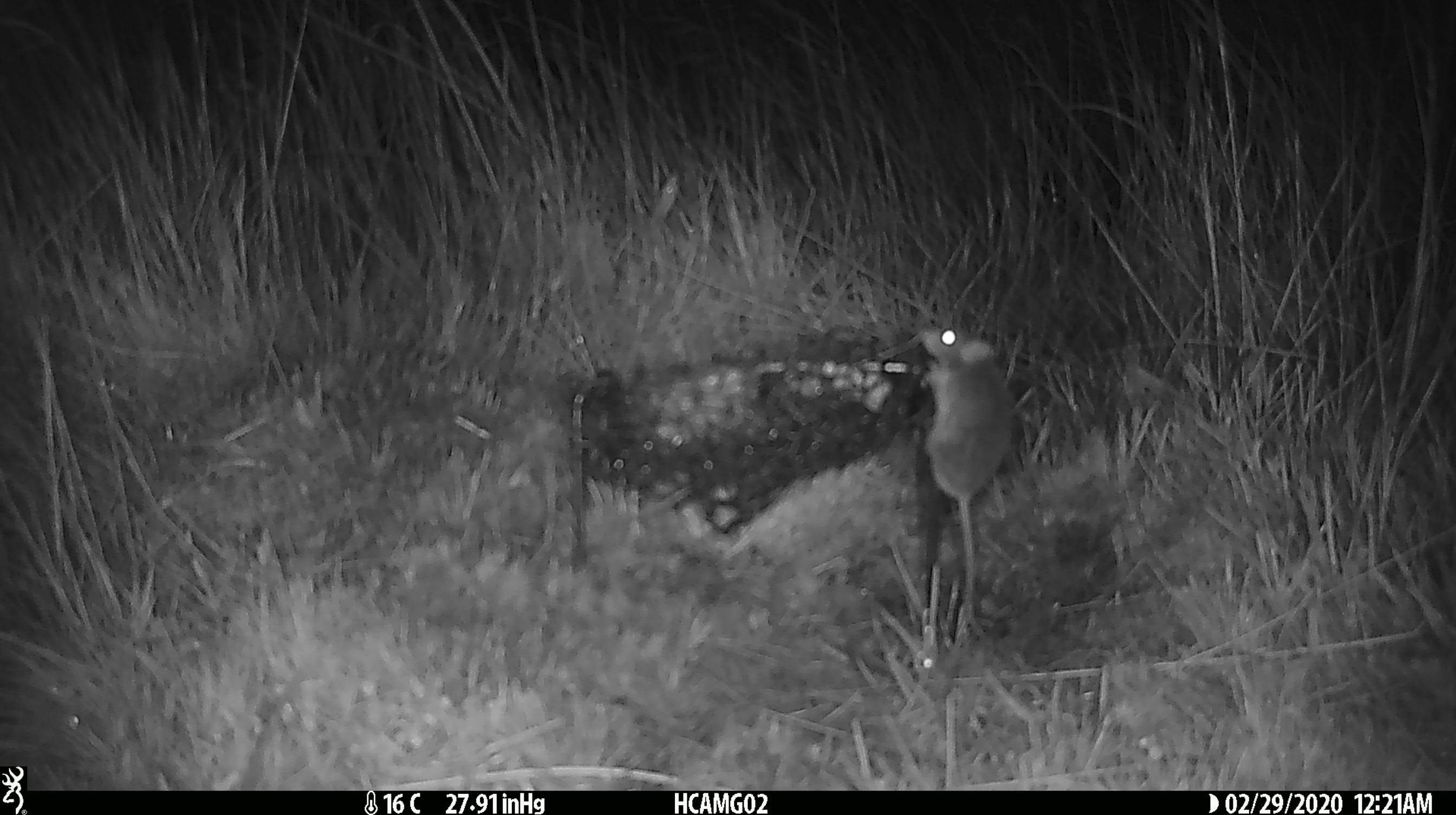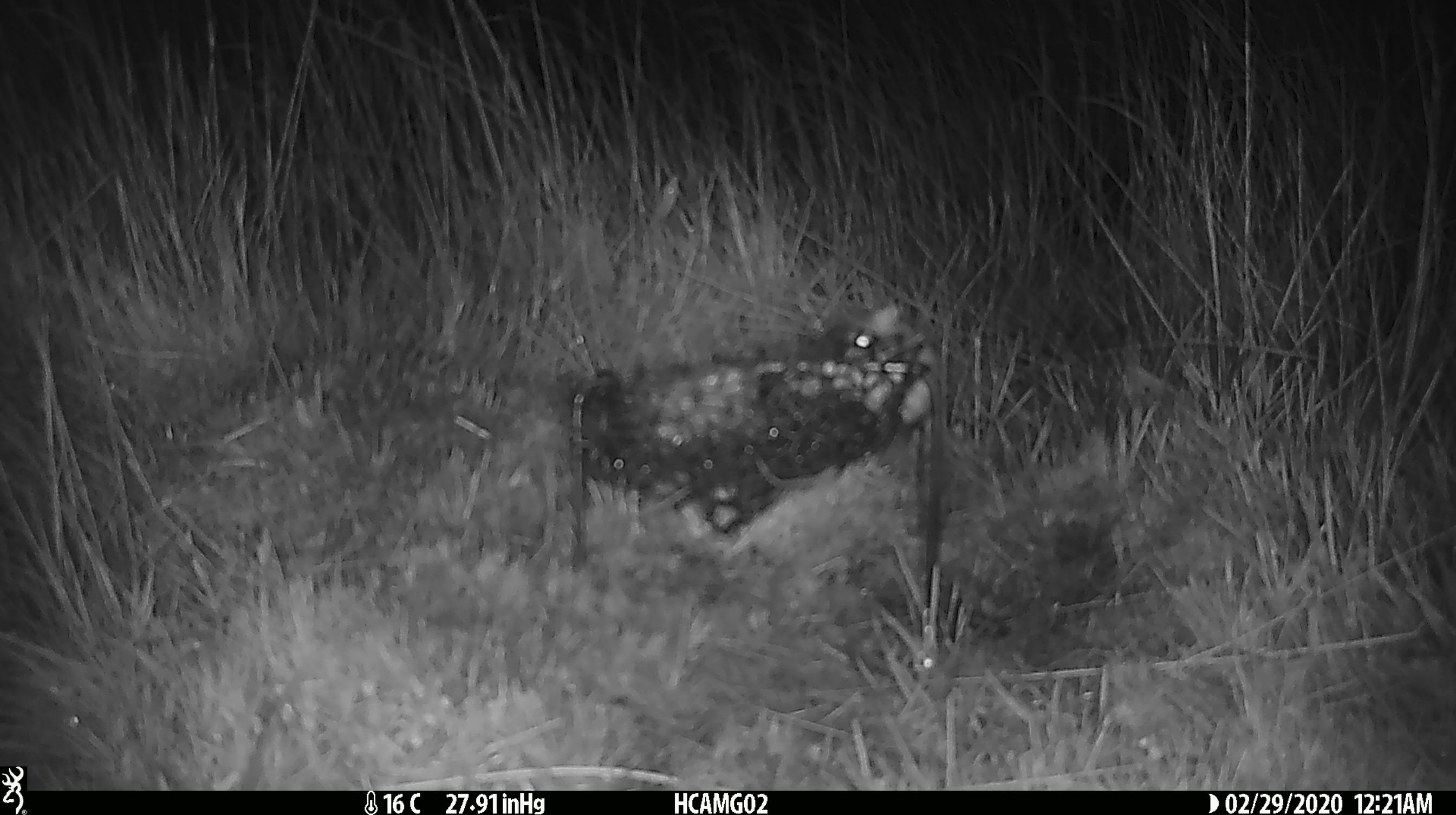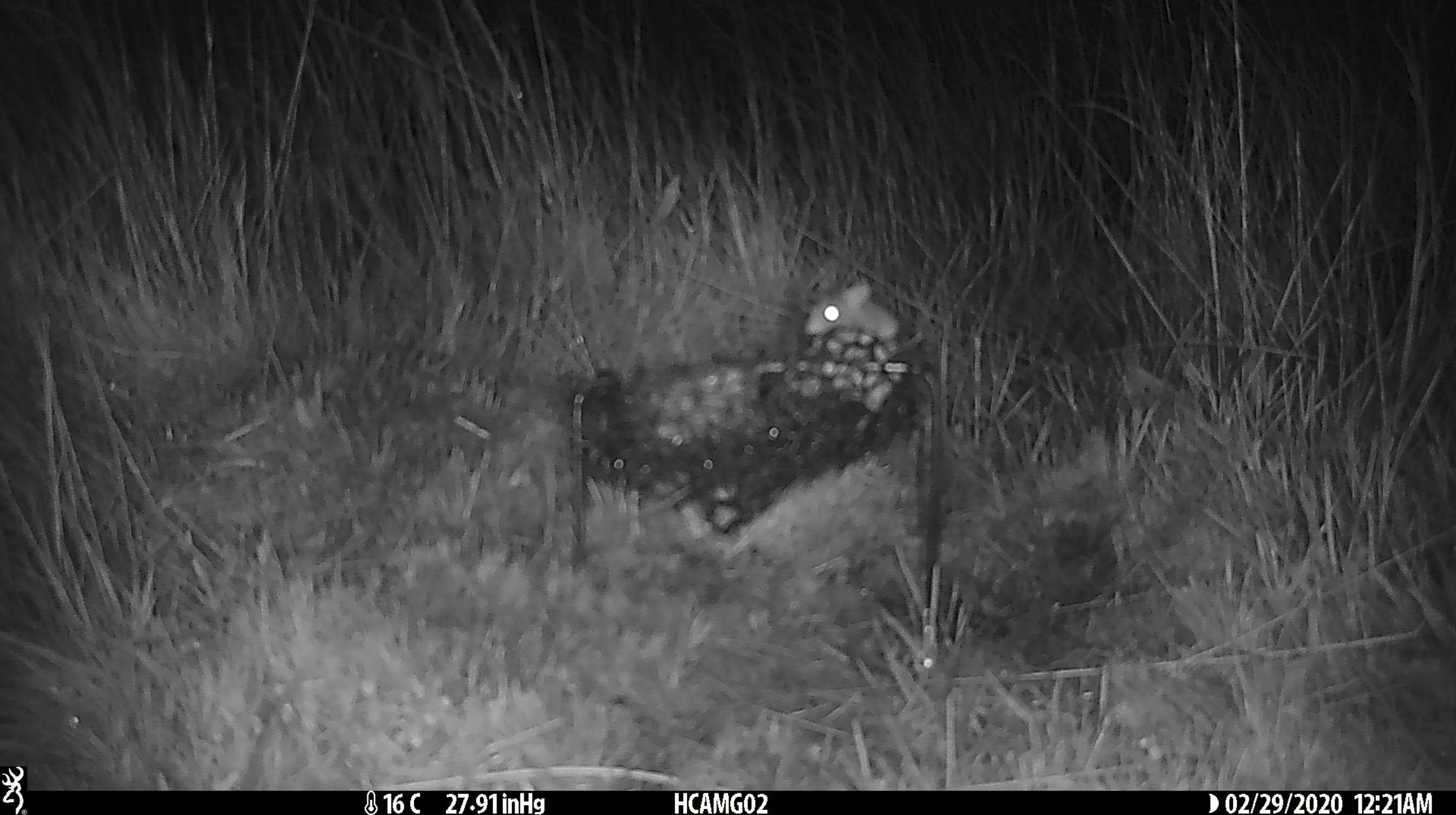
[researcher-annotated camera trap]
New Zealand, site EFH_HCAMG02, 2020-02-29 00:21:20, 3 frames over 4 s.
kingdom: Animalia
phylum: Chordata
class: Mammalia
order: Rodentia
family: Muridae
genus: Mus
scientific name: Mus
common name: mouse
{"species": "mouse (Mus)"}